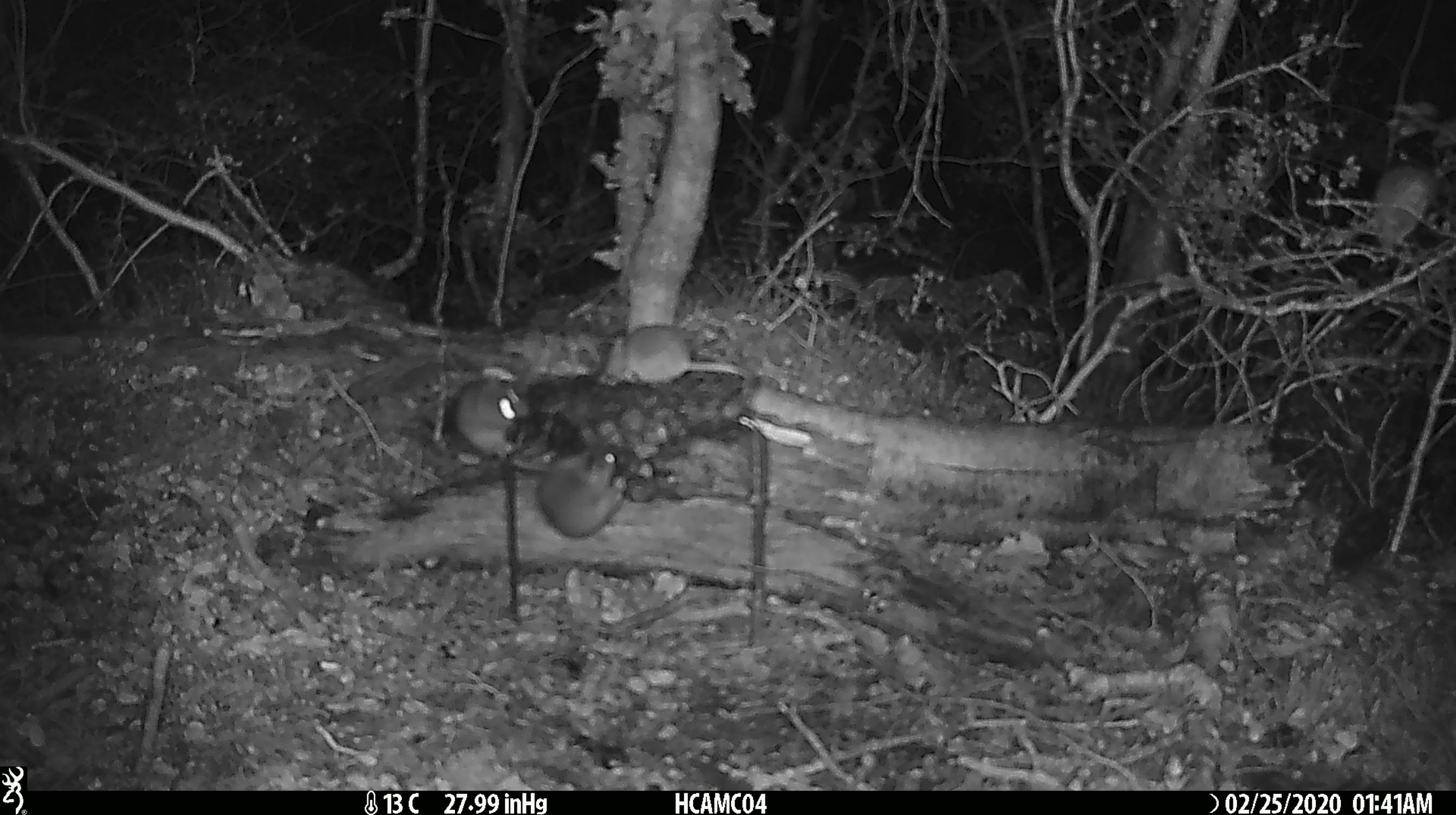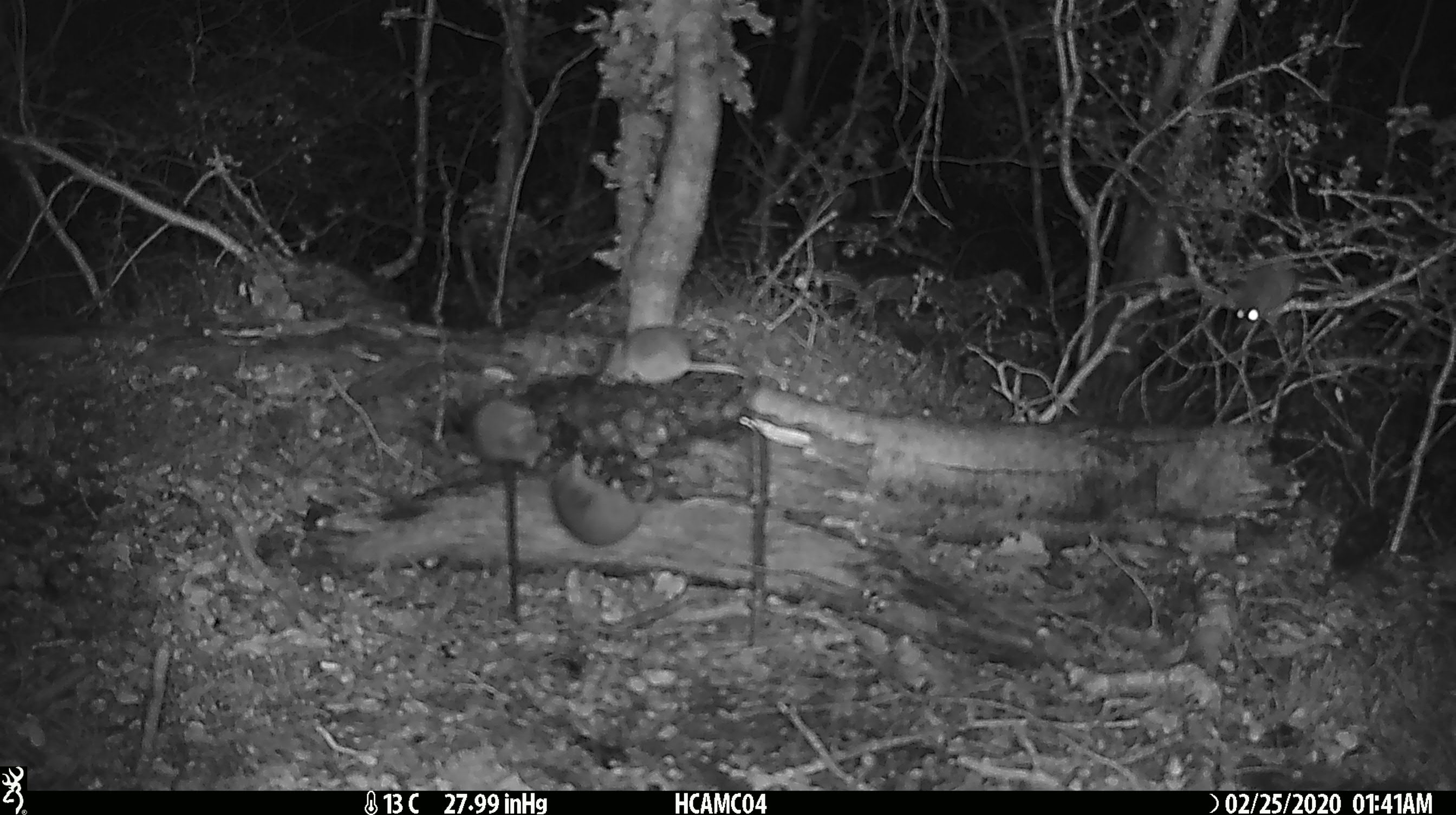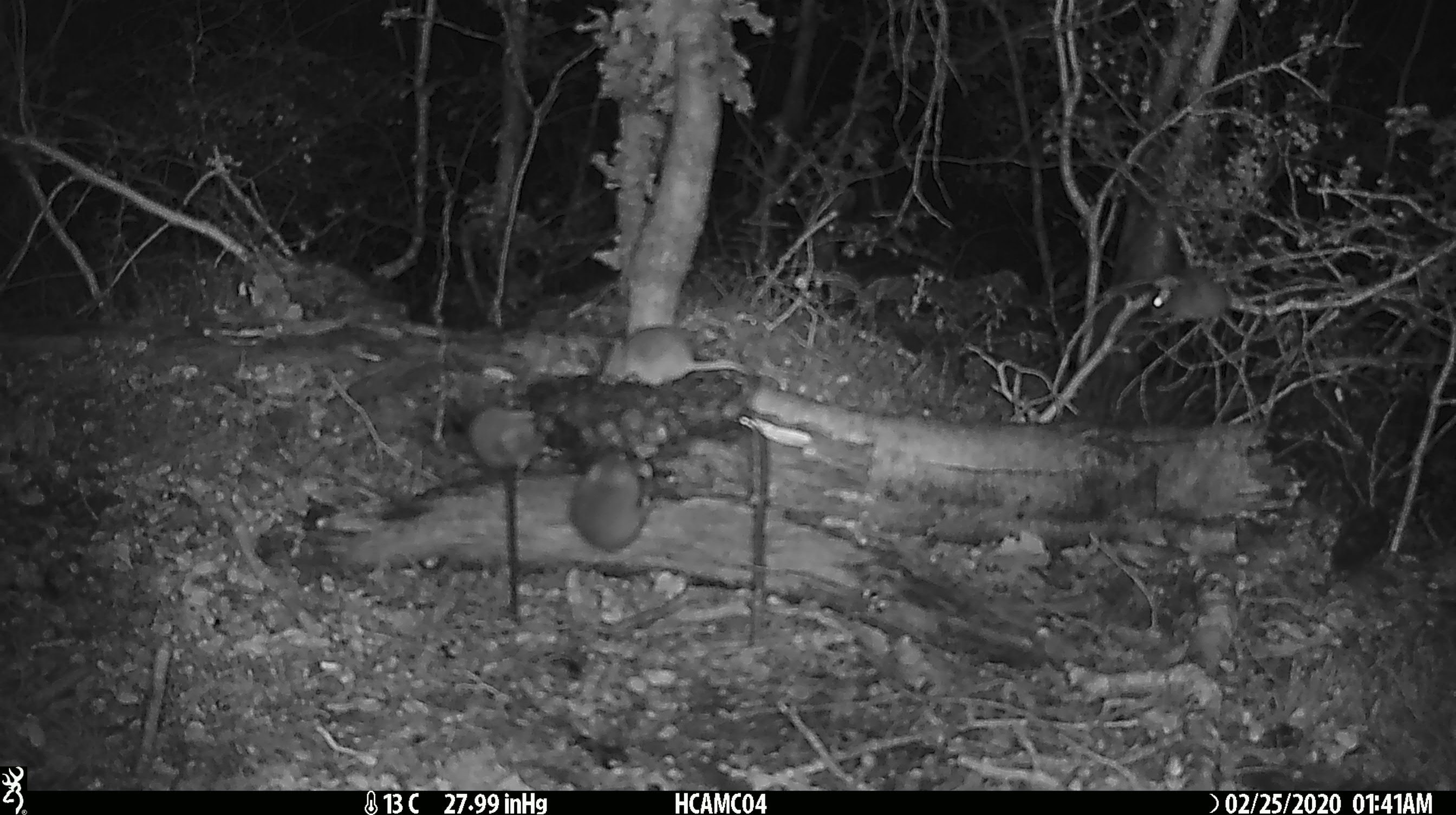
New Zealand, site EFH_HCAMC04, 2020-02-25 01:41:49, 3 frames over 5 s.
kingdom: Animalia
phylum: Chordata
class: Mammalia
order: Rodentia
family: Muridae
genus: Mus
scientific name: Mus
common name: mouse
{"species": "mouse (Mus)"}